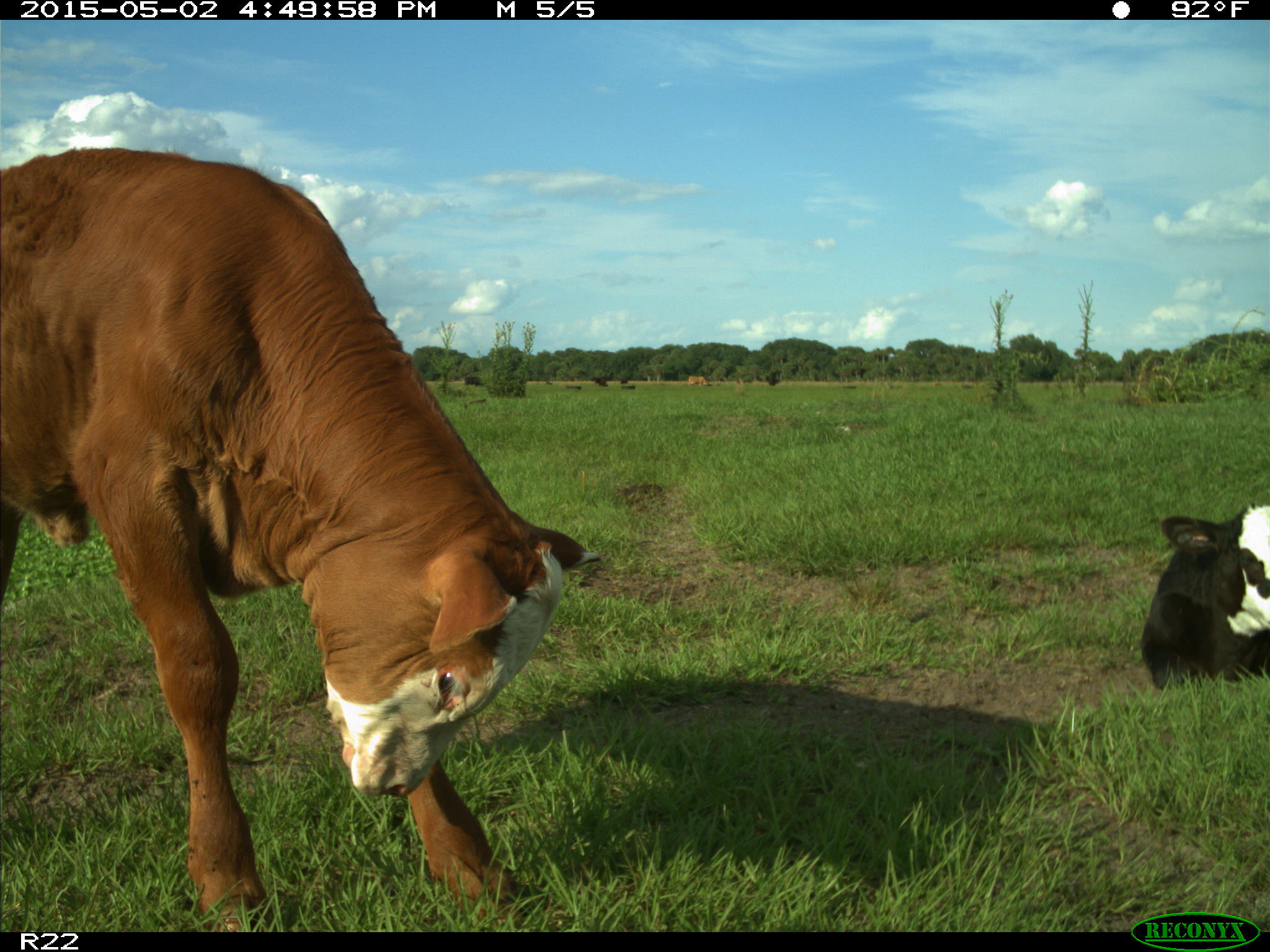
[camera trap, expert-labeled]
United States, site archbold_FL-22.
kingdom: Animalia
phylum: Chordata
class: Mammalia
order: Artiodactyla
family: Bovidae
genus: Bos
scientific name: Bos taurus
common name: domestic cow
Bos taurus (domestic cow).